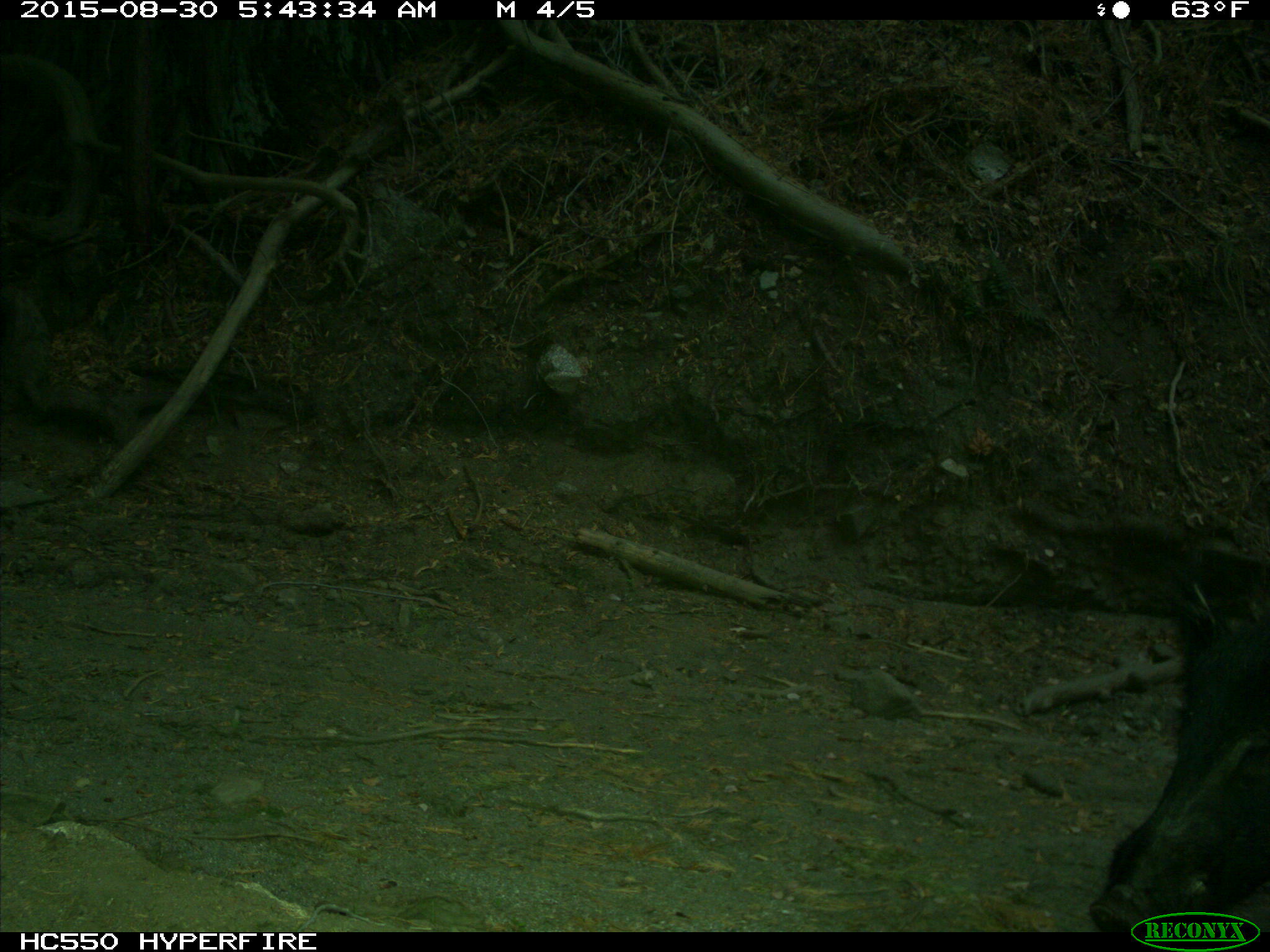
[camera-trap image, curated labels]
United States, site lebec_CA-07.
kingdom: Animalia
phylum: Chordata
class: Mammalia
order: Artiodactyla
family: Suidae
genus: Sus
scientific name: Sus scrofa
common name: wild boar